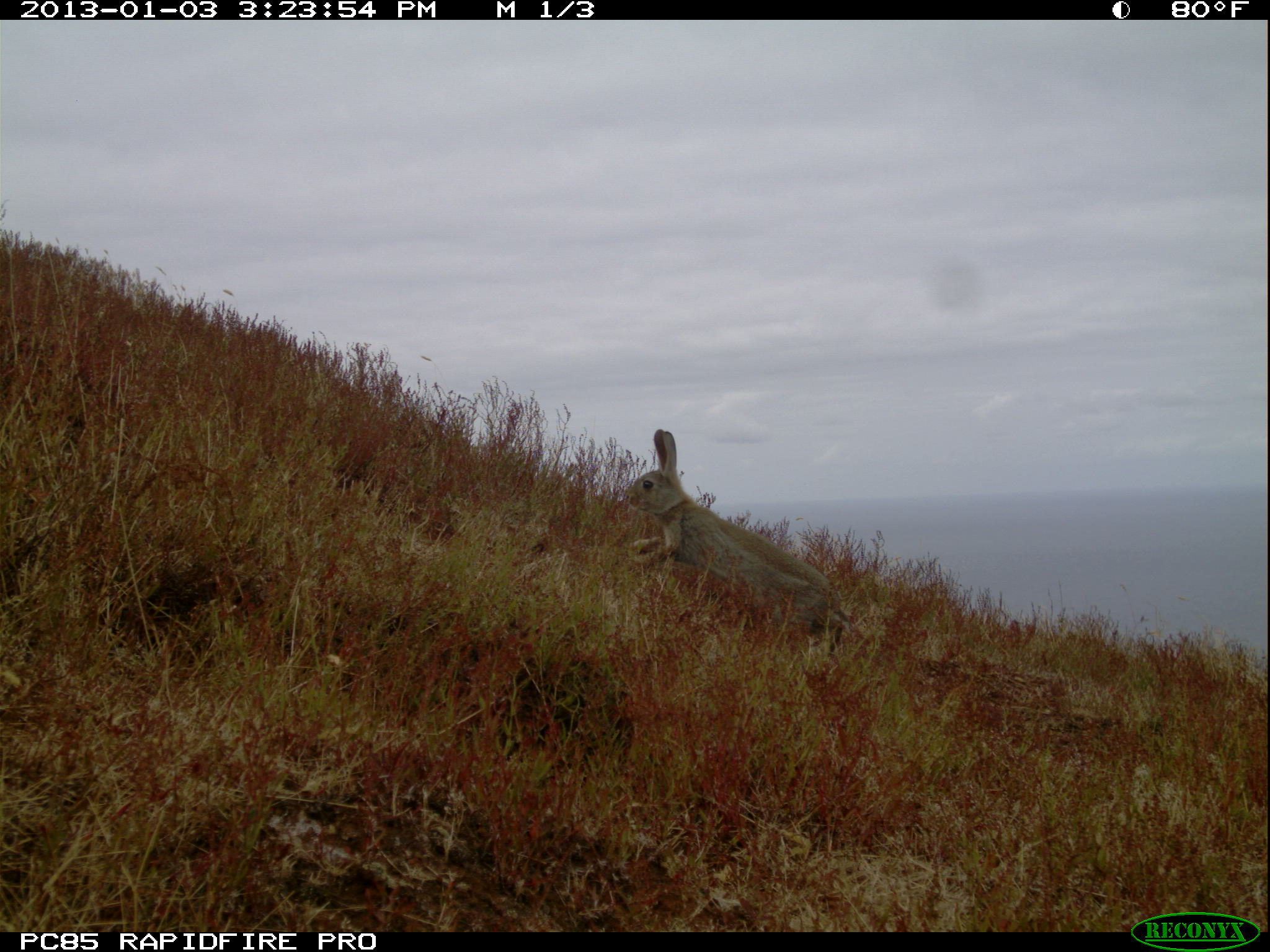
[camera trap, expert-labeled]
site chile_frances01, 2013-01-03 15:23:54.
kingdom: Animalia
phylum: Chordata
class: Mammalia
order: Lagomorpha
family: Leporidae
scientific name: Leporidae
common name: rabbits and hares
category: rabbit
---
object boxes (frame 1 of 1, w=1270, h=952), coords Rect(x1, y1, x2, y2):
rabbit: Rect(620, 430, 857, 658)